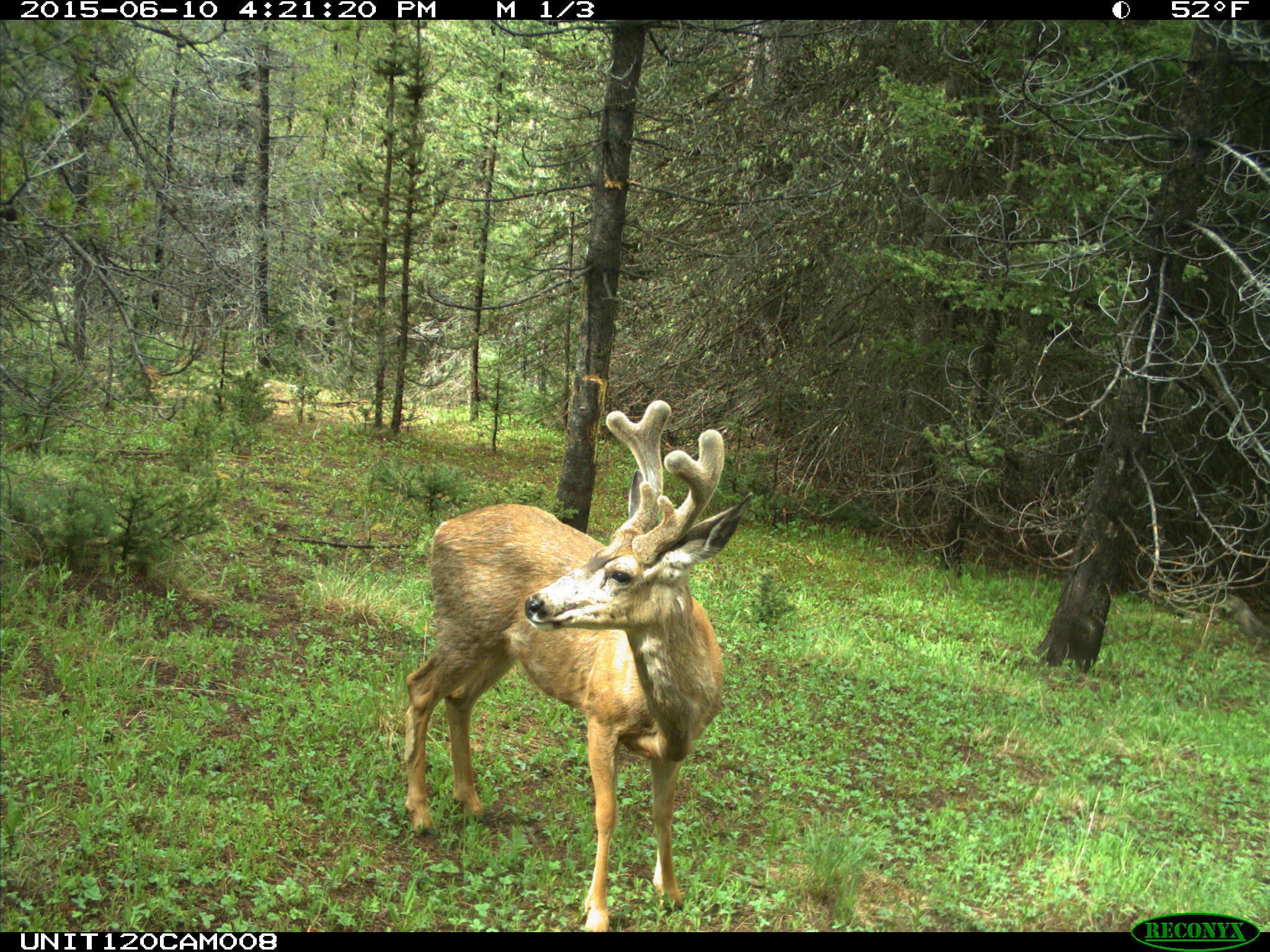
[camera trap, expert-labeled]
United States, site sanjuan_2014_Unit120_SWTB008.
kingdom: Animalia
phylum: Chordata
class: Mammalia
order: Artiodactyla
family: Cervidae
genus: Odocoileus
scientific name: Odocoileus hemionus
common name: mule deer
Odocoileus hemionus (mule deer).